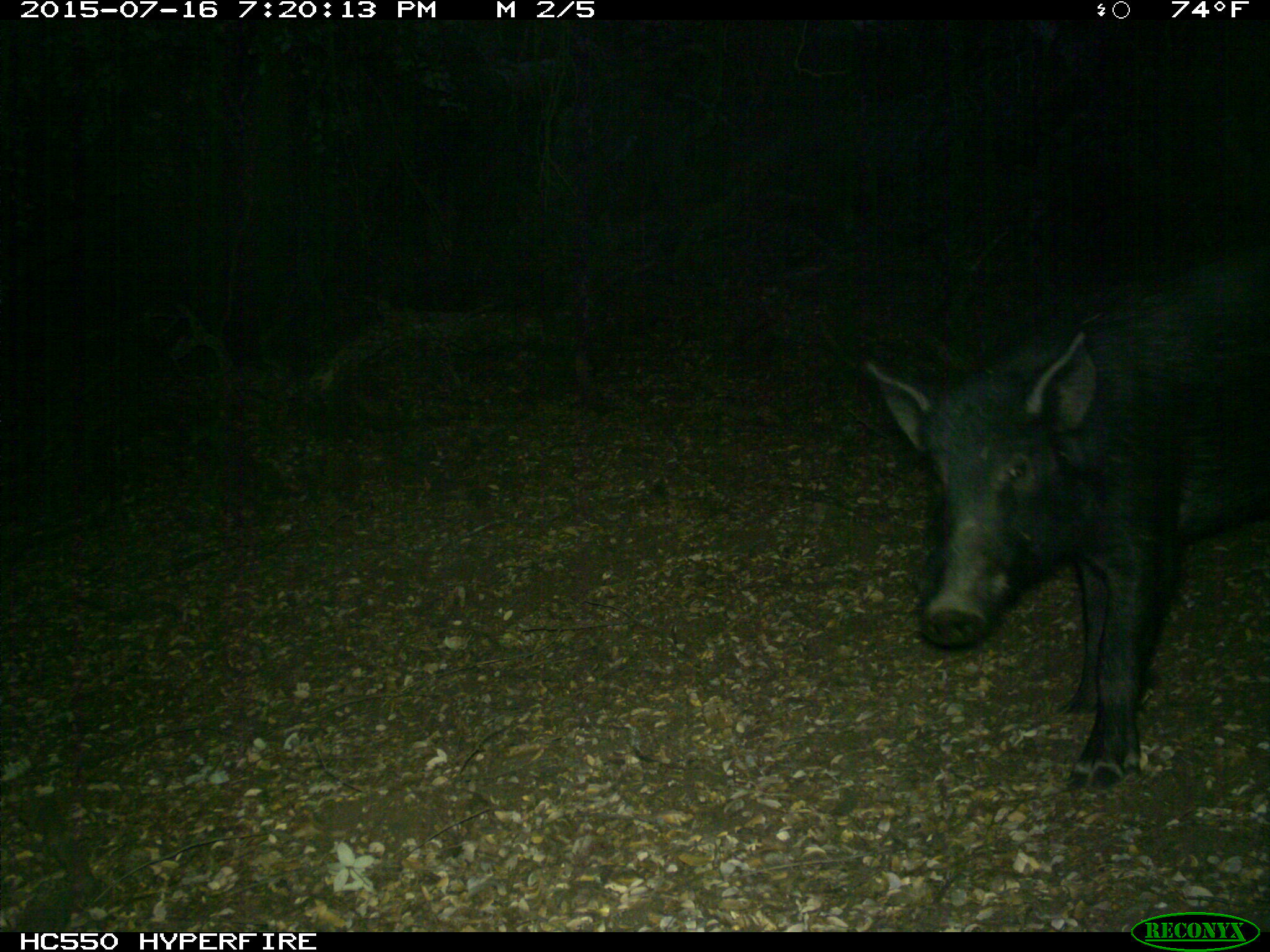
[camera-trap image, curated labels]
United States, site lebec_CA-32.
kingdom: Animalia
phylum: Chordata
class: Mammalia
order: Artiodactyla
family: Suidae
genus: Sus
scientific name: Sus scrofa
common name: wild boar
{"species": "Sus scrofa (wild boar)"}